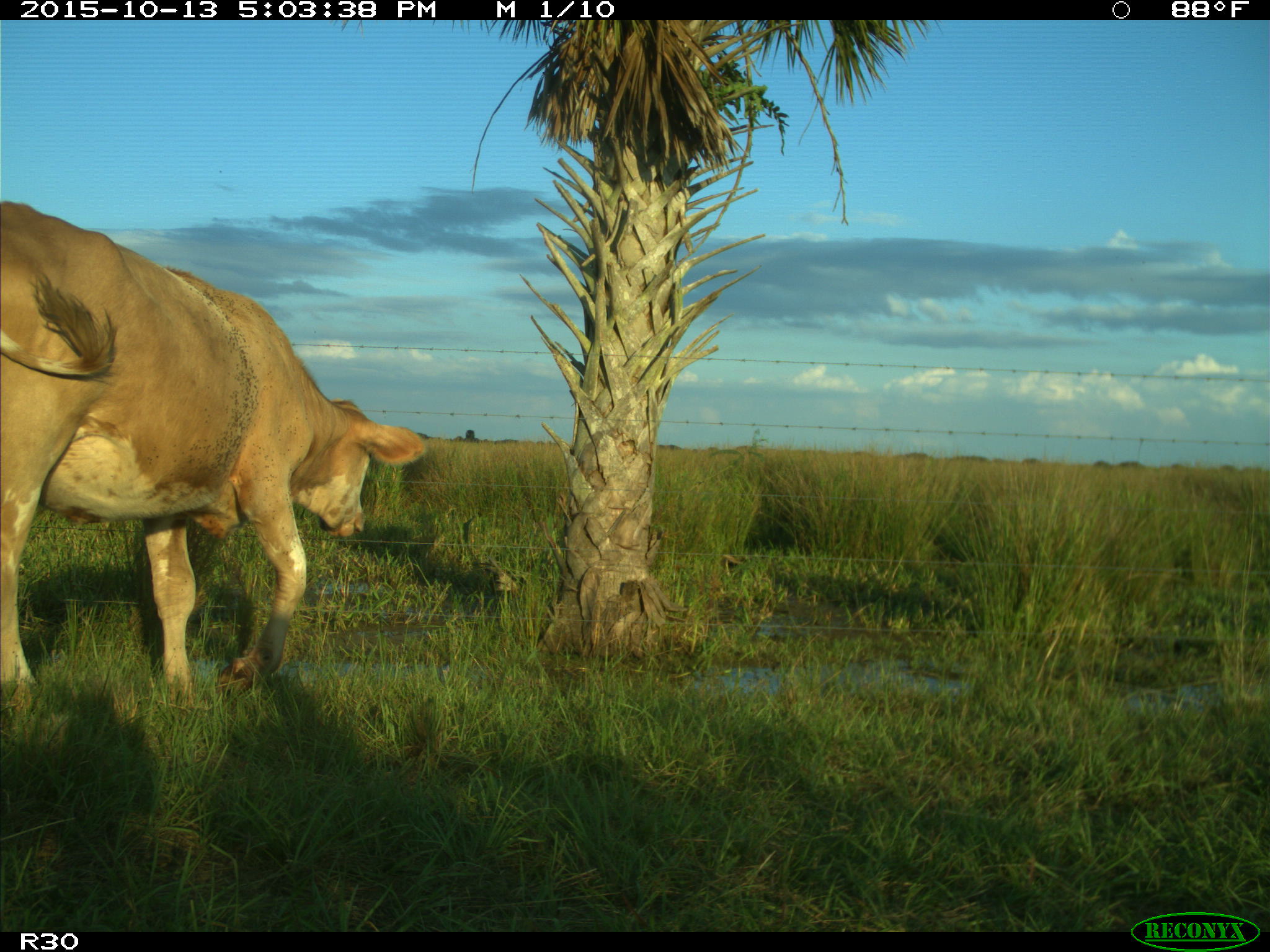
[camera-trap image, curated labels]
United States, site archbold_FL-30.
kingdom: Animalia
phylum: Chordata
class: Mammalia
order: Artiodactyla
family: Bovidae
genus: Bos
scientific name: Bos taurus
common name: domestic cow